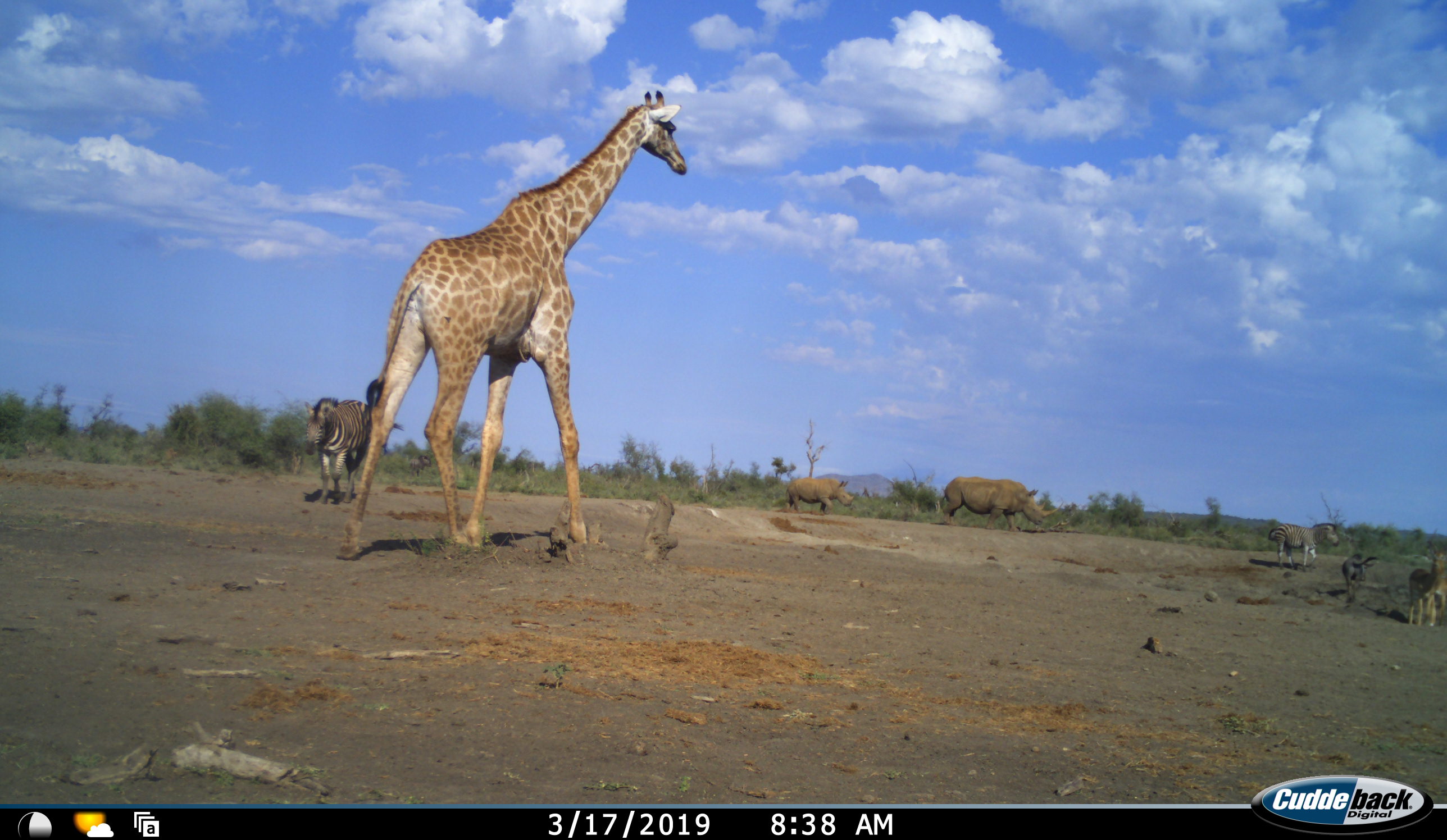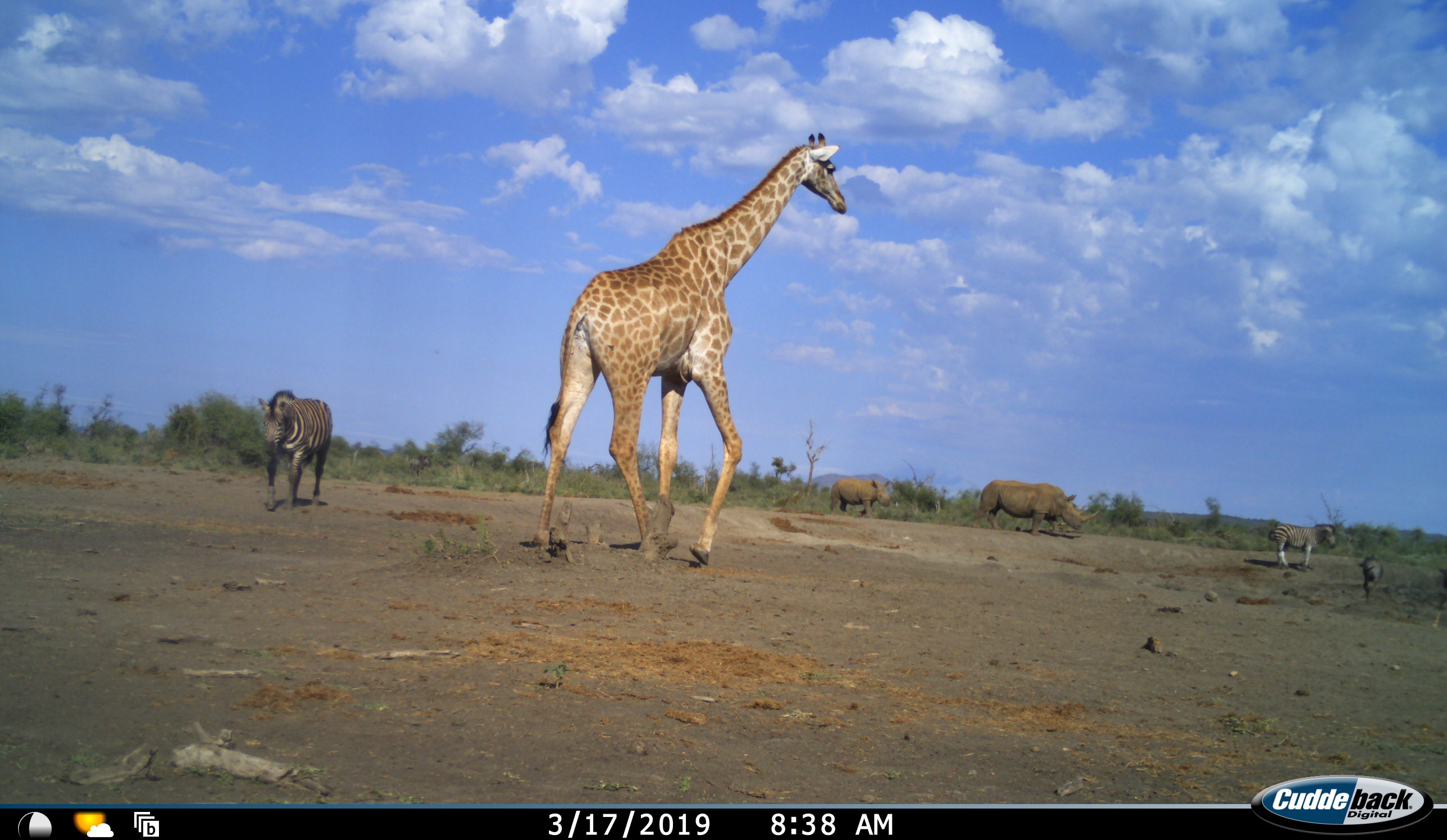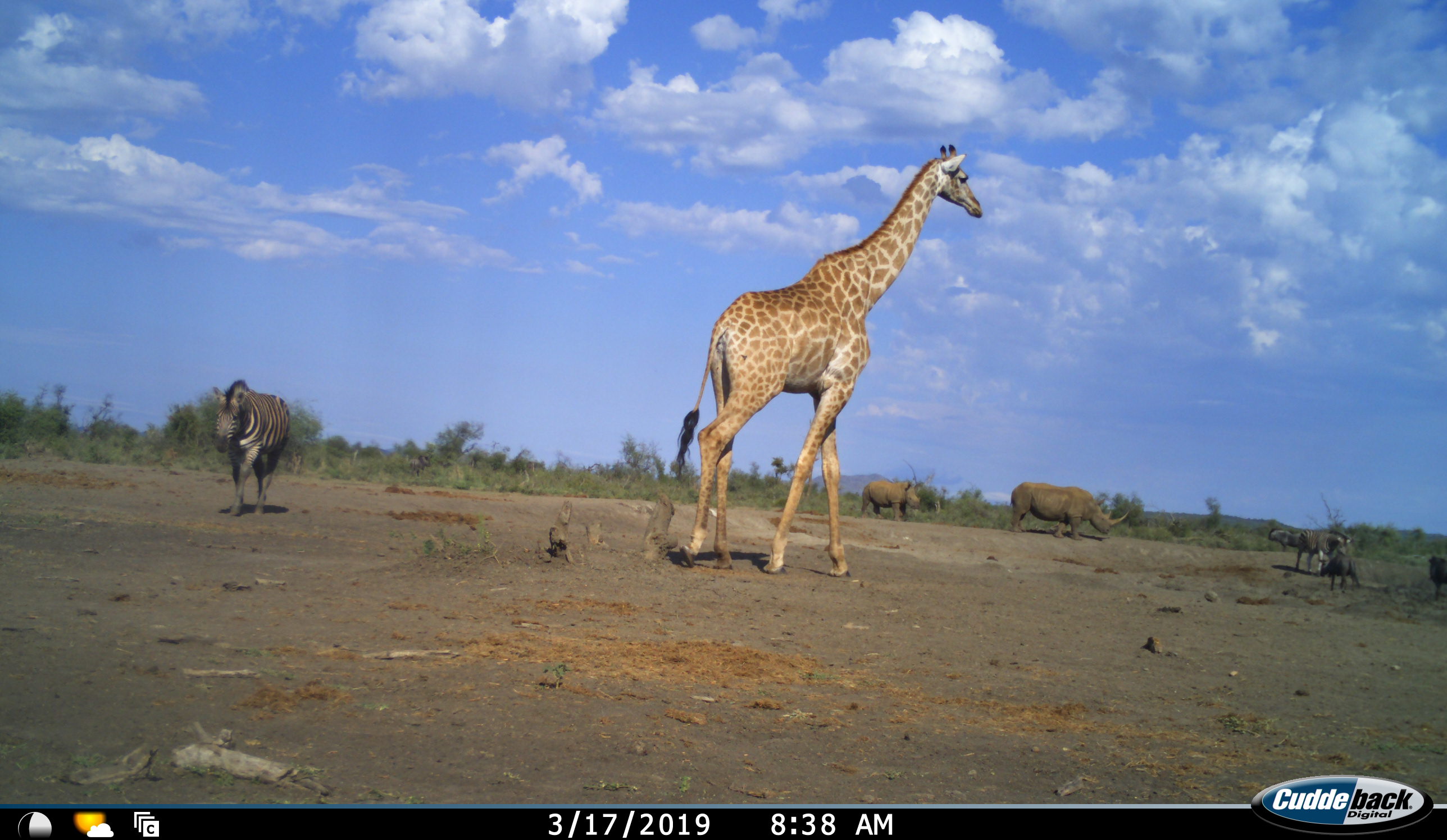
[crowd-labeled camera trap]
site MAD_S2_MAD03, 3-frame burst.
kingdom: Animalia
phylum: Chordata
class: Mammalia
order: Artiodactyla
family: Giraffidae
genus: Giraffa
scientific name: Giraffa camelopardalis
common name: giraffe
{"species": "giraffe (Giraffa camelopardalis)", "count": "1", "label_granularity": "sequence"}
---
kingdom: Animalia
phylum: Chordata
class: Mammalia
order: Artiodactyla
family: Bovidae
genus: Aepyceros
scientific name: Aepyceros melampus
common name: impala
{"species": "impala (Aepyceros melampus)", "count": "2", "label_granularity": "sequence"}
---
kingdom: Animalia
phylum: Chordata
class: Mammalia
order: Perissodactyla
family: Rhinocerotidae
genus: Ceratotherium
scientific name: Ceratotherium simum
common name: white rhinoceros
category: rhinoceroswhite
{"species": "rhinoceroswhite (white rhinoceros) (Ceratotherium simum)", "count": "2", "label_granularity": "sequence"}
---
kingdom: Animalia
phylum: Chordata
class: Mammalia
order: Perissodactyla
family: Equidae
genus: Equus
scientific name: Equus quagga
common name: plains zebra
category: zebraplains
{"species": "zebraplains (plains zebra) (Equus quagga)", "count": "2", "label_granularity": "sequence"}